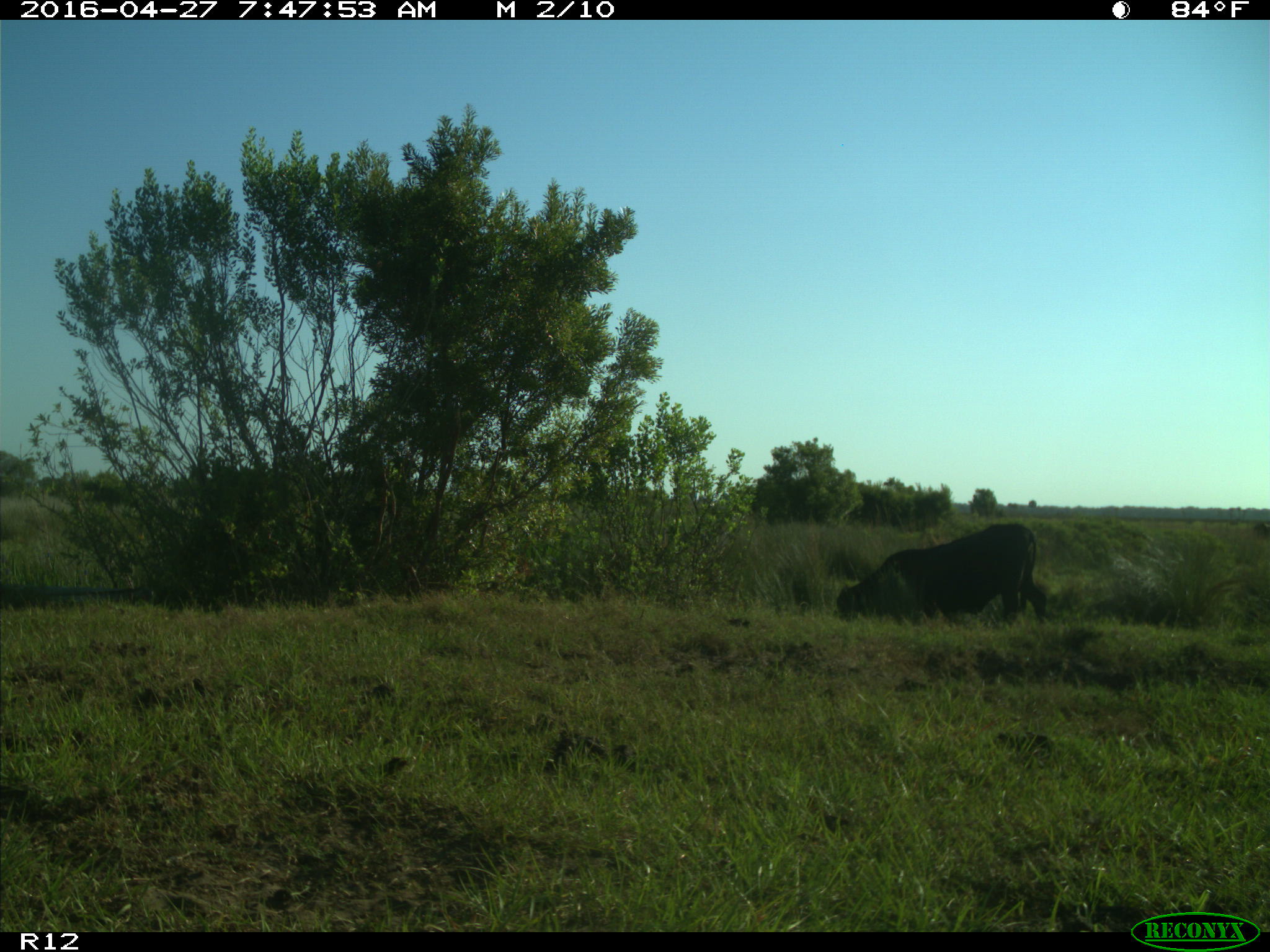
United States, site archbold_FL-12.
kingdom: Animalia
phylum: Chordata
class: Mammalia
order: Artiodactyla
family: Bovidae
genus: Bos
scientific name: Bos taurus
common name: domestic cow